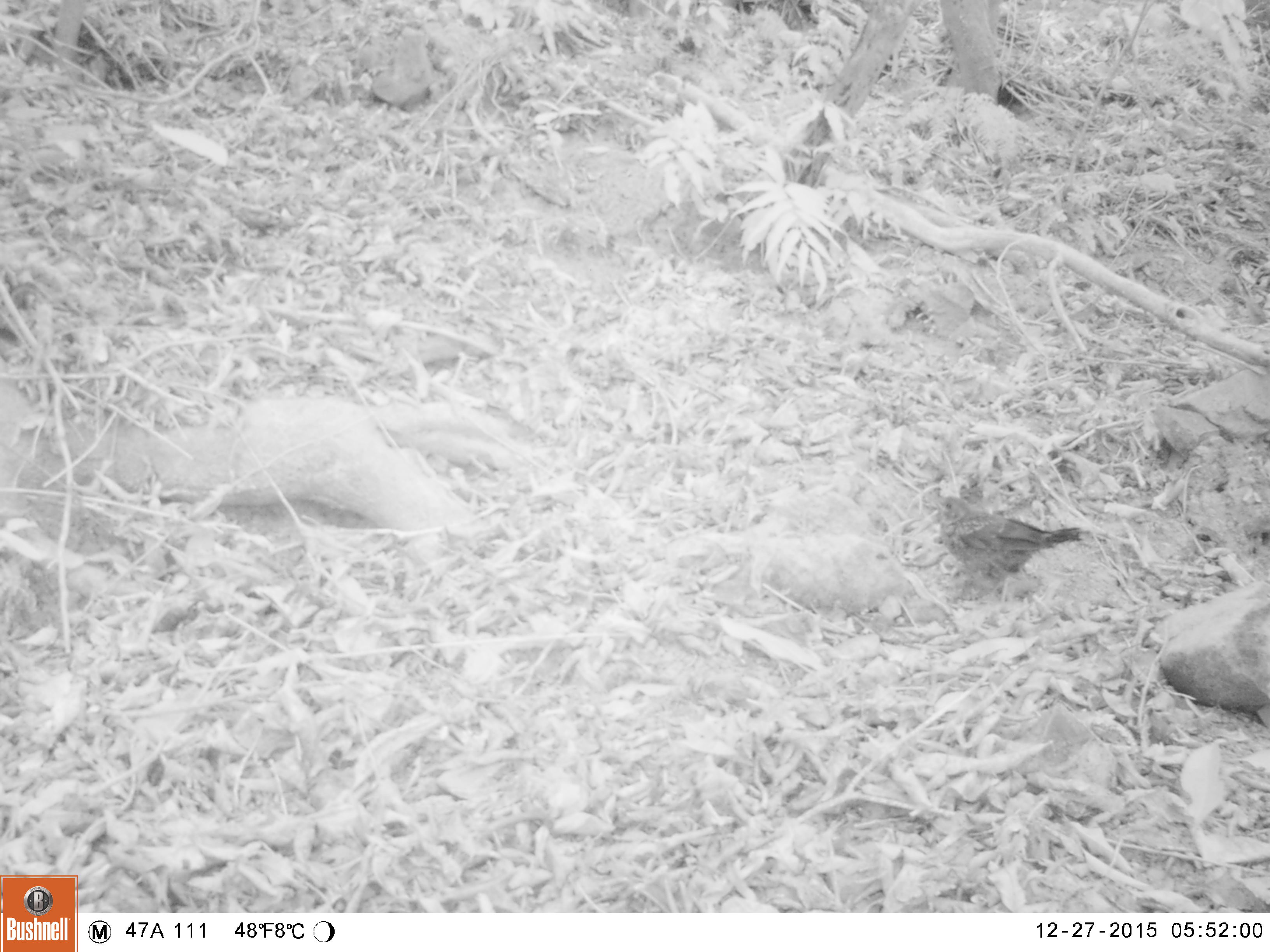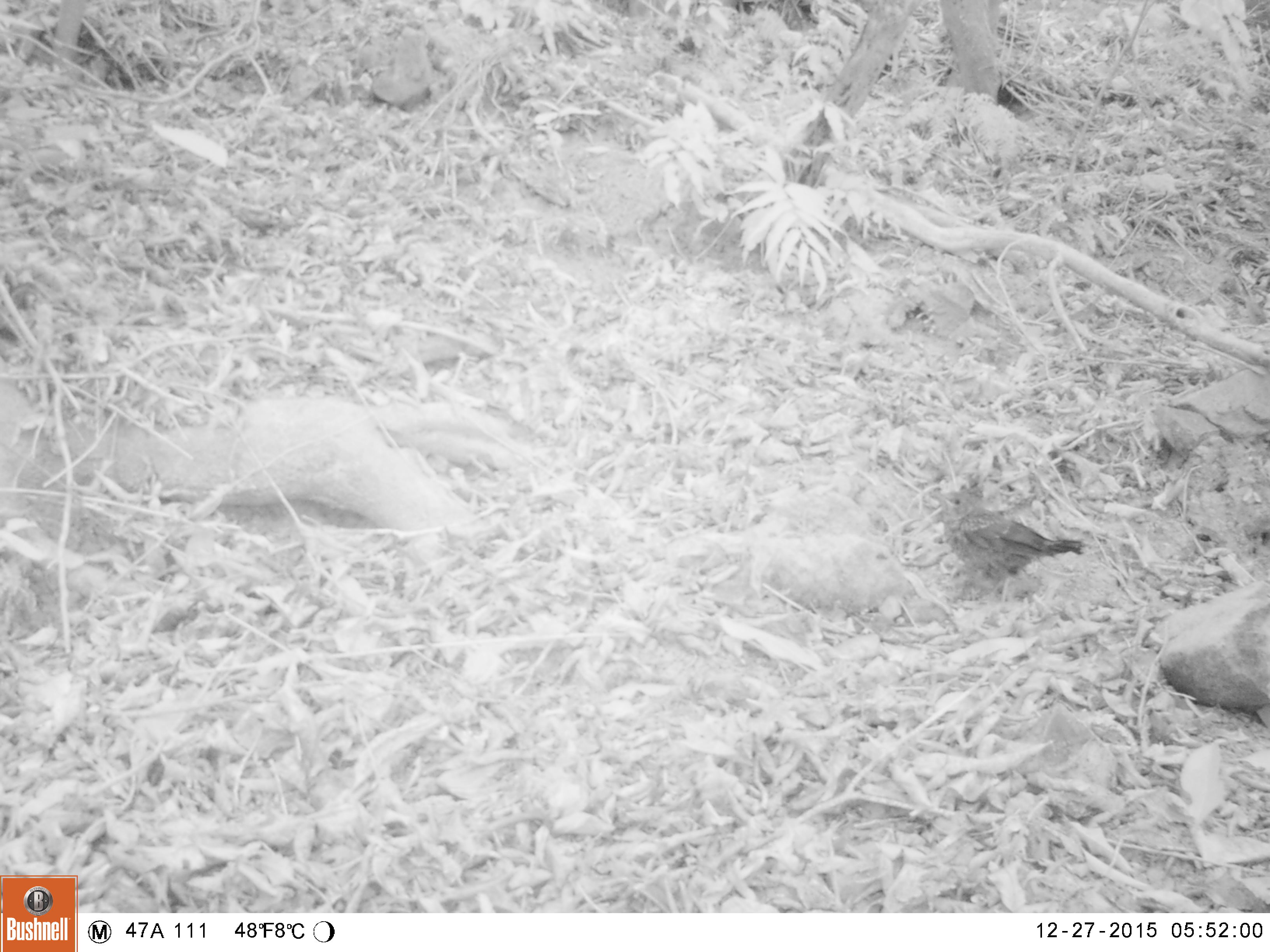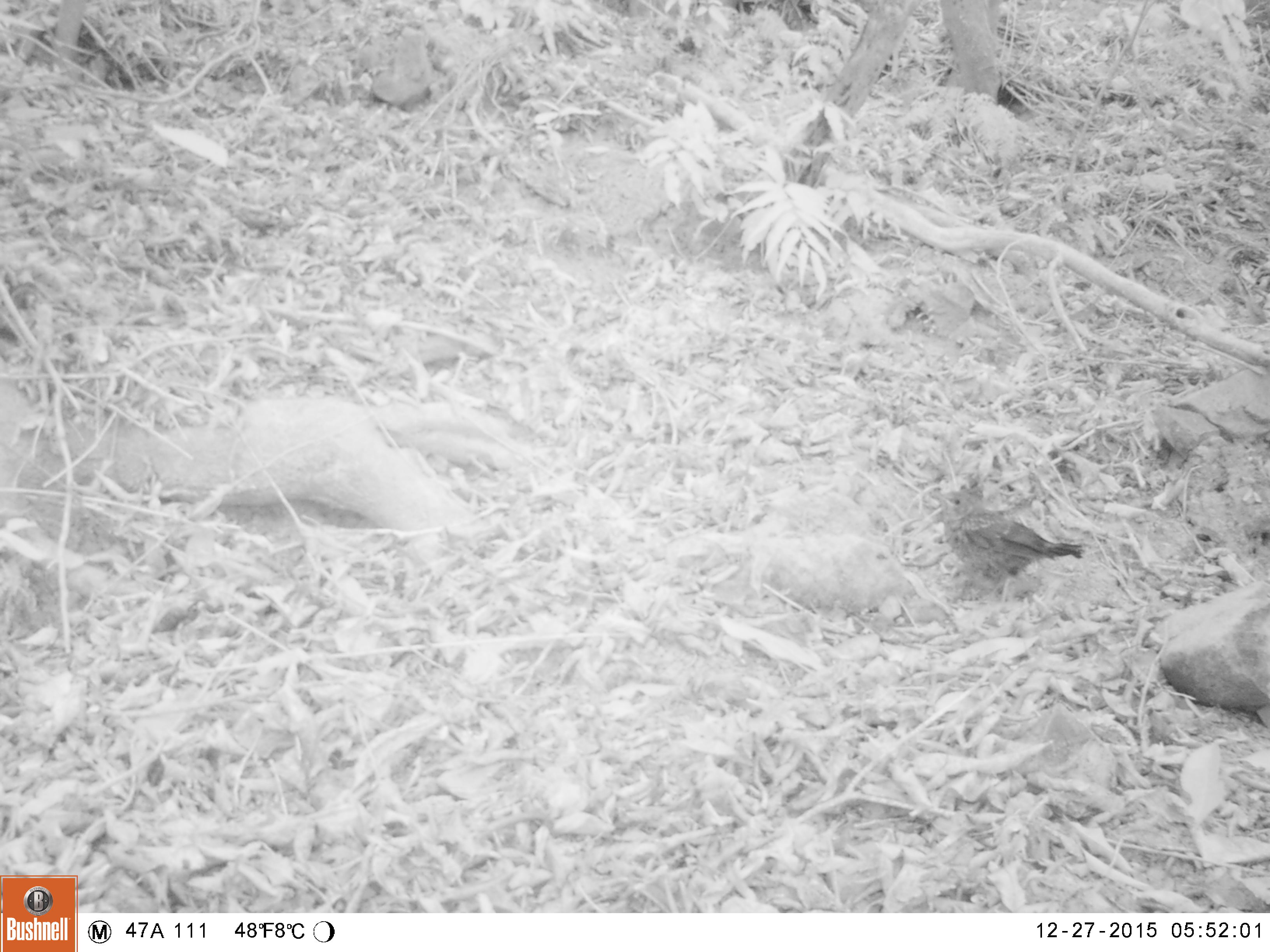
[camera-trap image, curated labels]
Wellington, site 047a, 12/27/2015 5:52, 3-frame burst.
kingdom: Animalia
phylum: Chordata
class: Aves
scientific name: Aves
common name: bird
Bird (Aves).